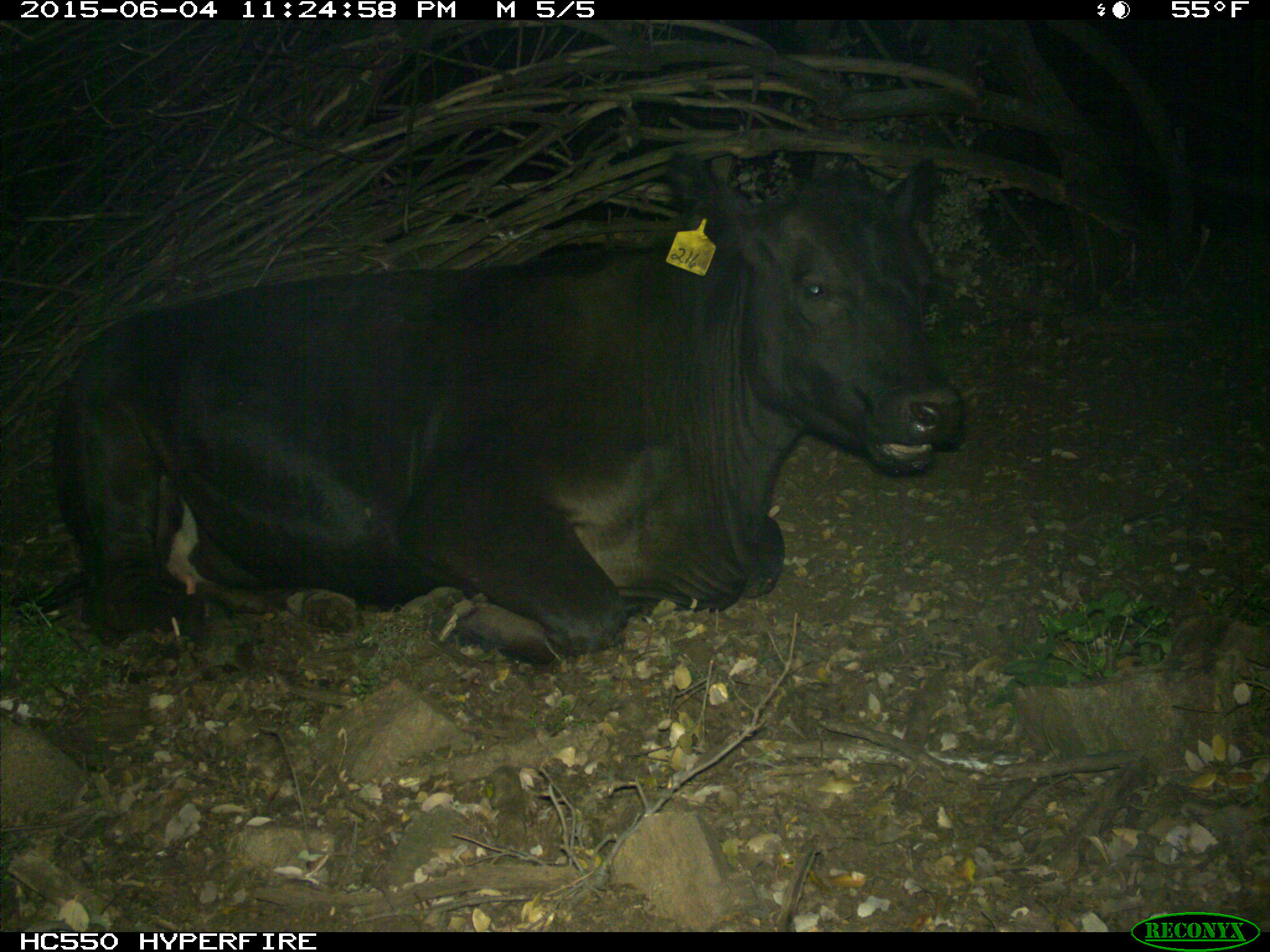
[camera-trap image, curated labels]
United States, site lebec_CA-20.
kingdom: Animalia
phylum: Chordata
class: Mammalia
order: Artiodactyla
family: Bovidae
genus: Bos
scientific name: Bos taurus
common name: domestic cow